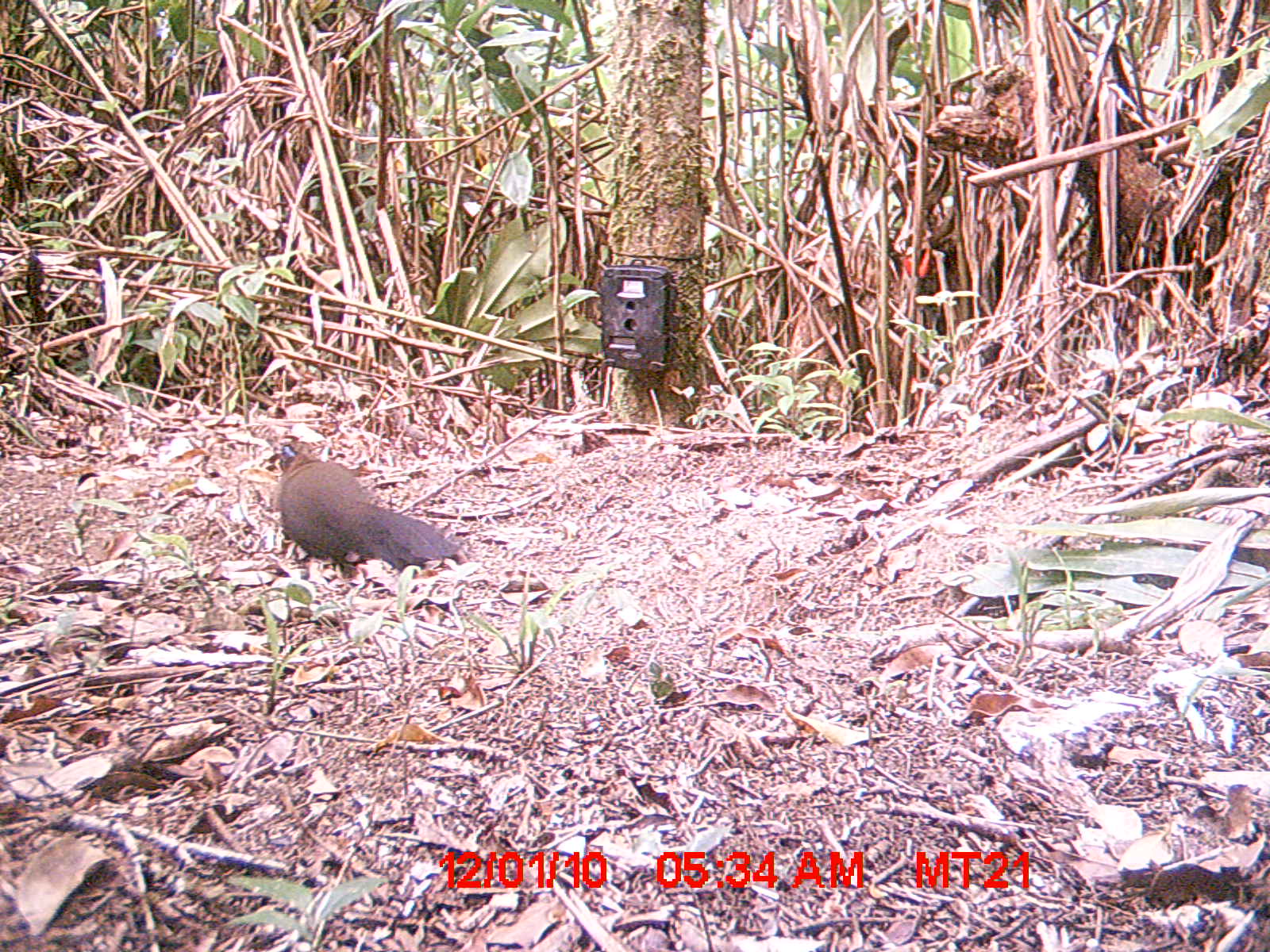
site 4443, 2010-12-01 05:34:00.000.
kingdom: Animalia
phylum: Chordata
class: Aves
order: Cuculiformes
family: Cuculidae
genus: Coua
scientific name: Coua serriana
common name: red-breasted coua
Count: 1.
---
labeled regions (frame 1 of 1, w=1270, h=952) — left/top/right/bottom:
coua serriana: 272/438/462/578